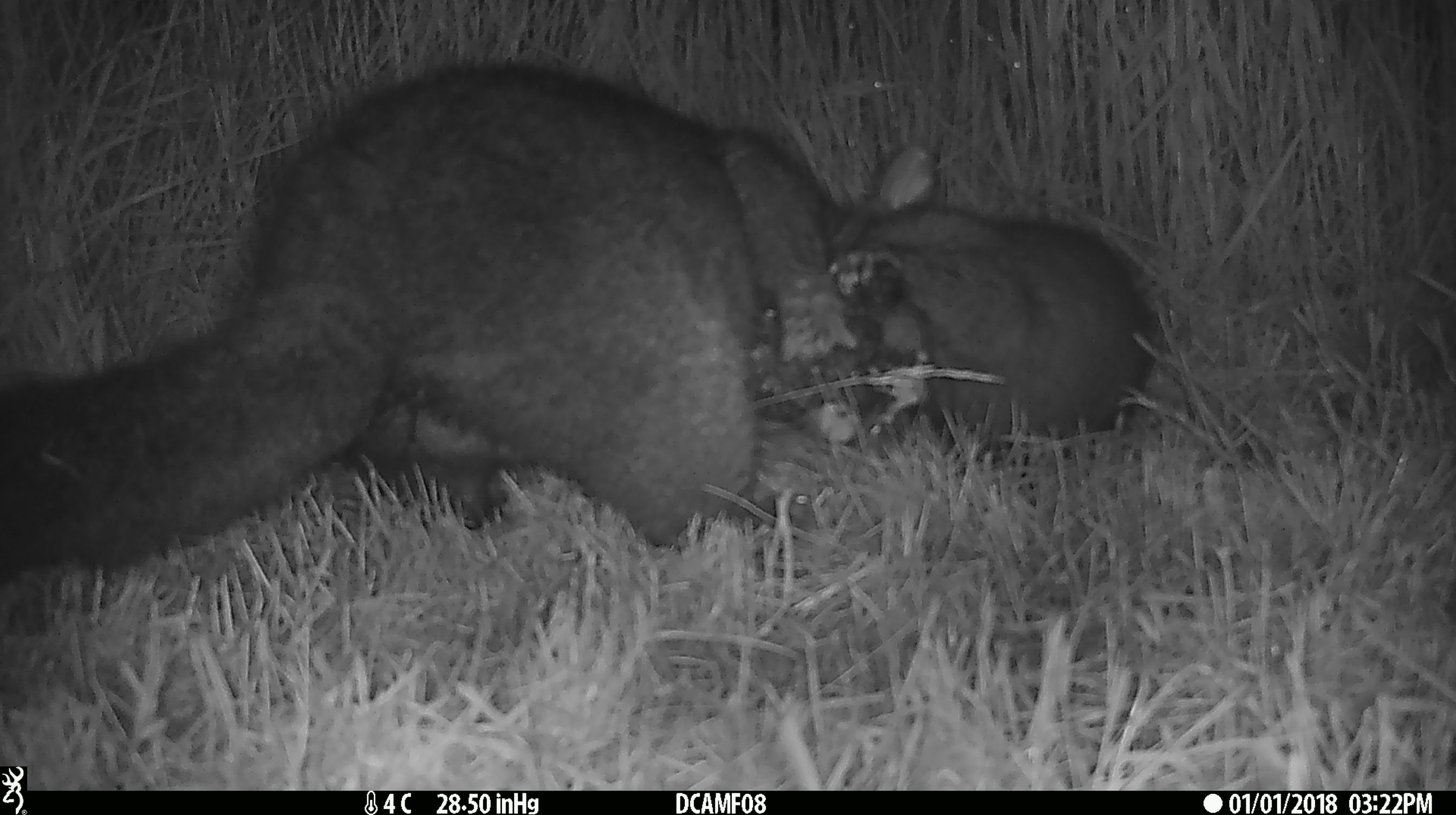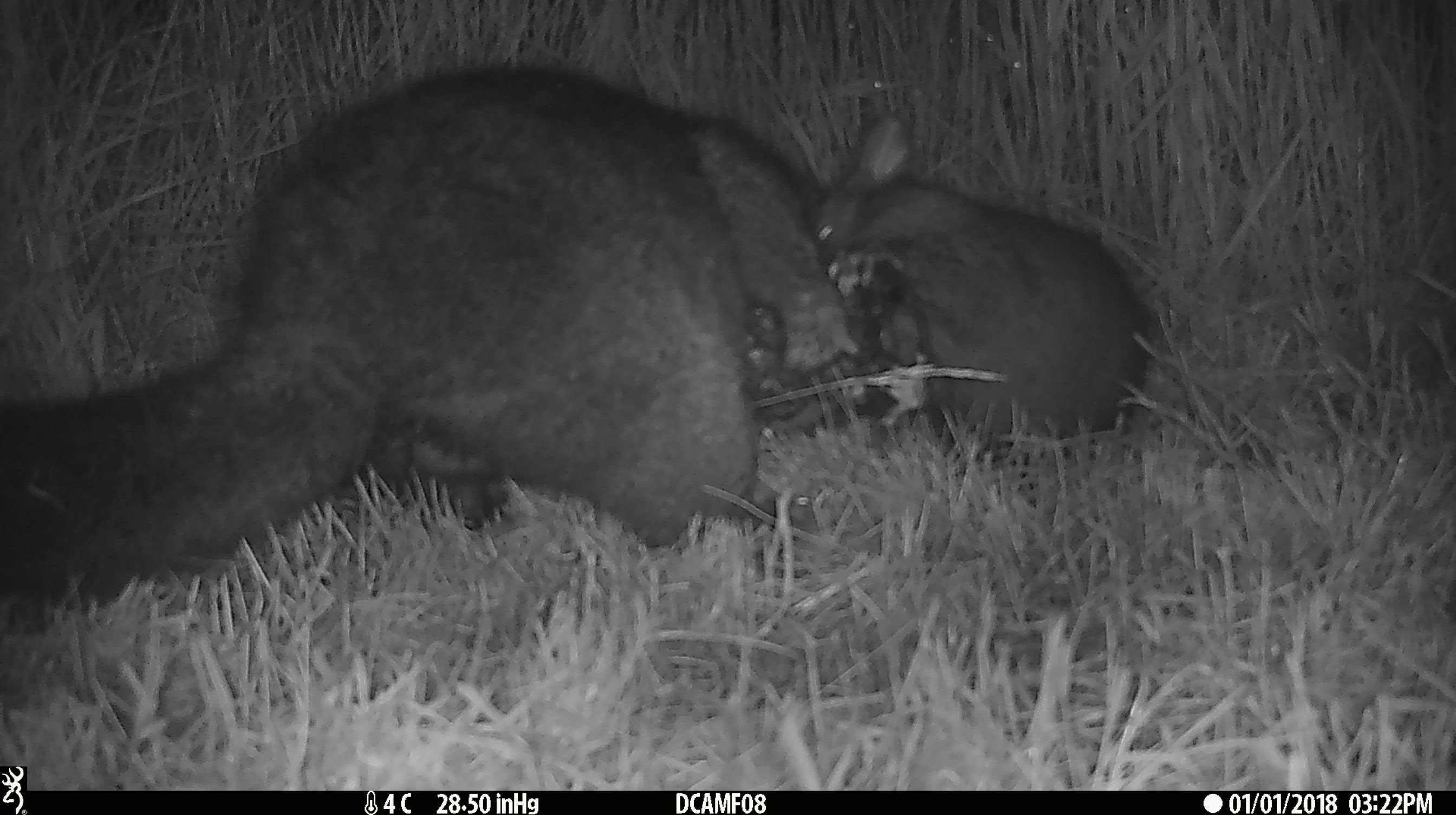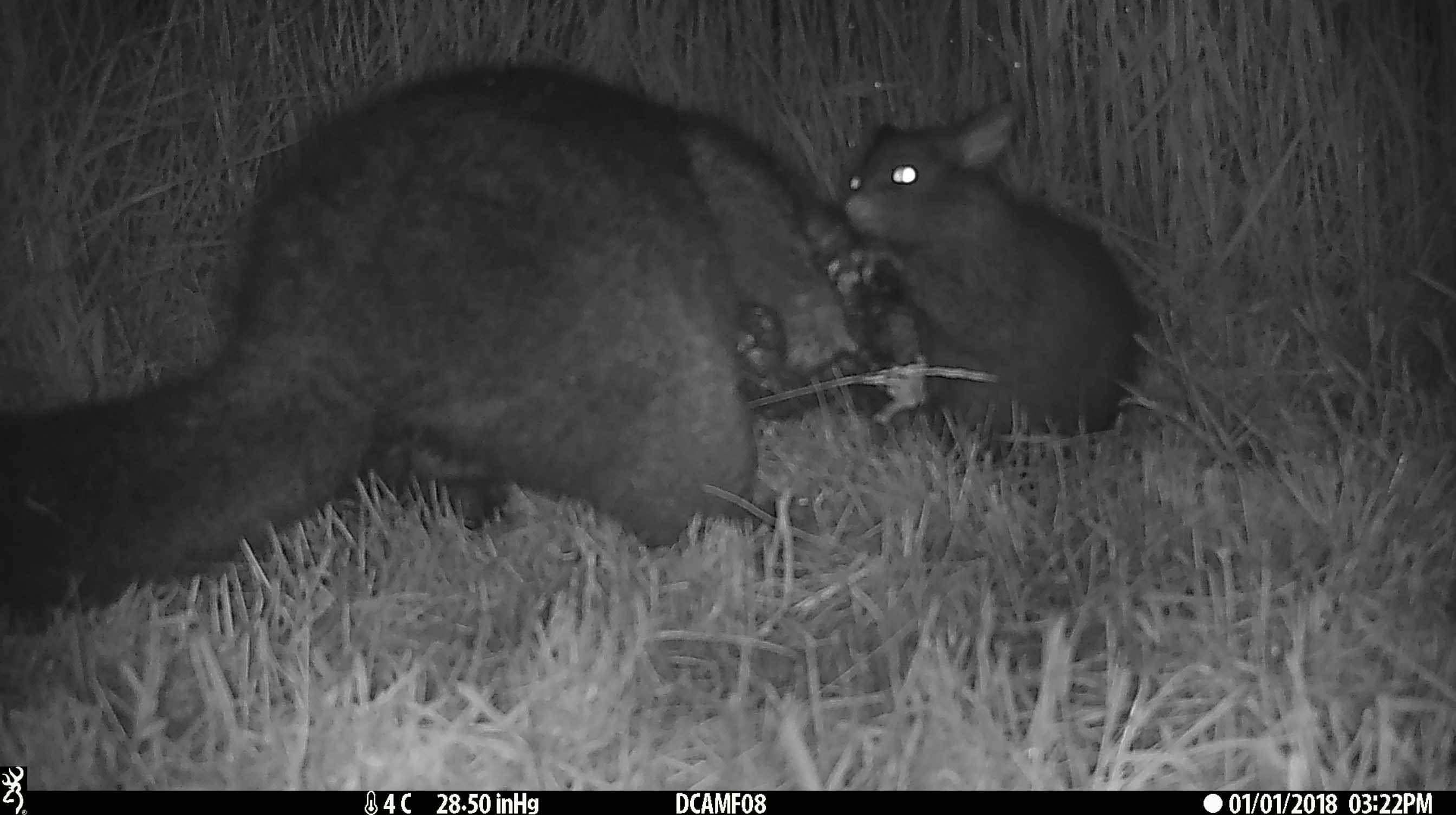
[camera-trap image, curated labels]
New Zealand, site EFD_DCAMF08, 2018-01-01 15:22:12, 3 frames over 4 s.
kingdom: Animalia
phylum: Chordata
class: Mammalia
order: Diprotodontia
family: Phalangeridae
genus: Trichosurus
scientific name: Trichosurus vulpecula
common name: common brushtail possum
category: possum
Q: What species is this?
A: Possum (common brushtail possum) (Trichosurus vulpecula).